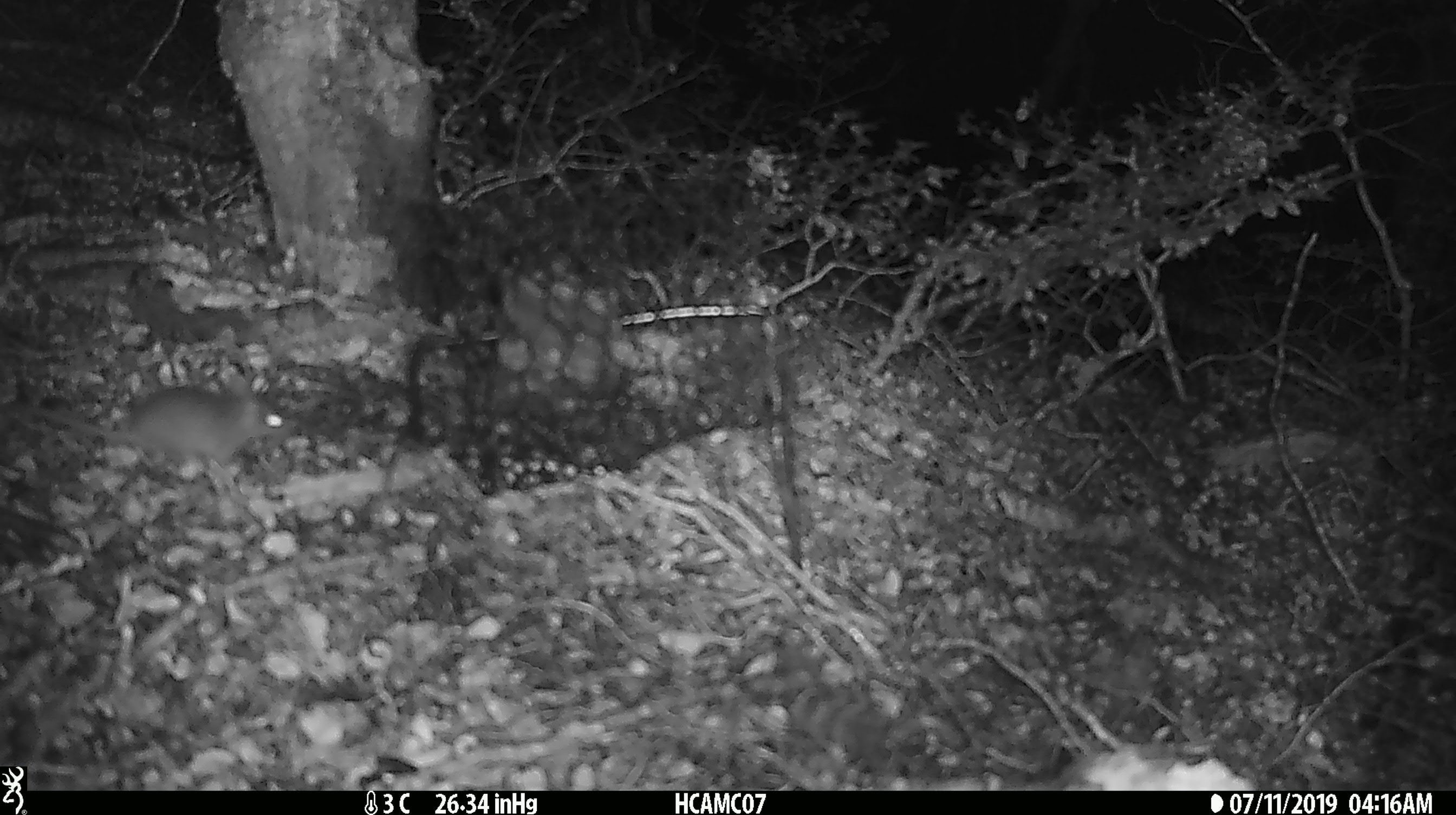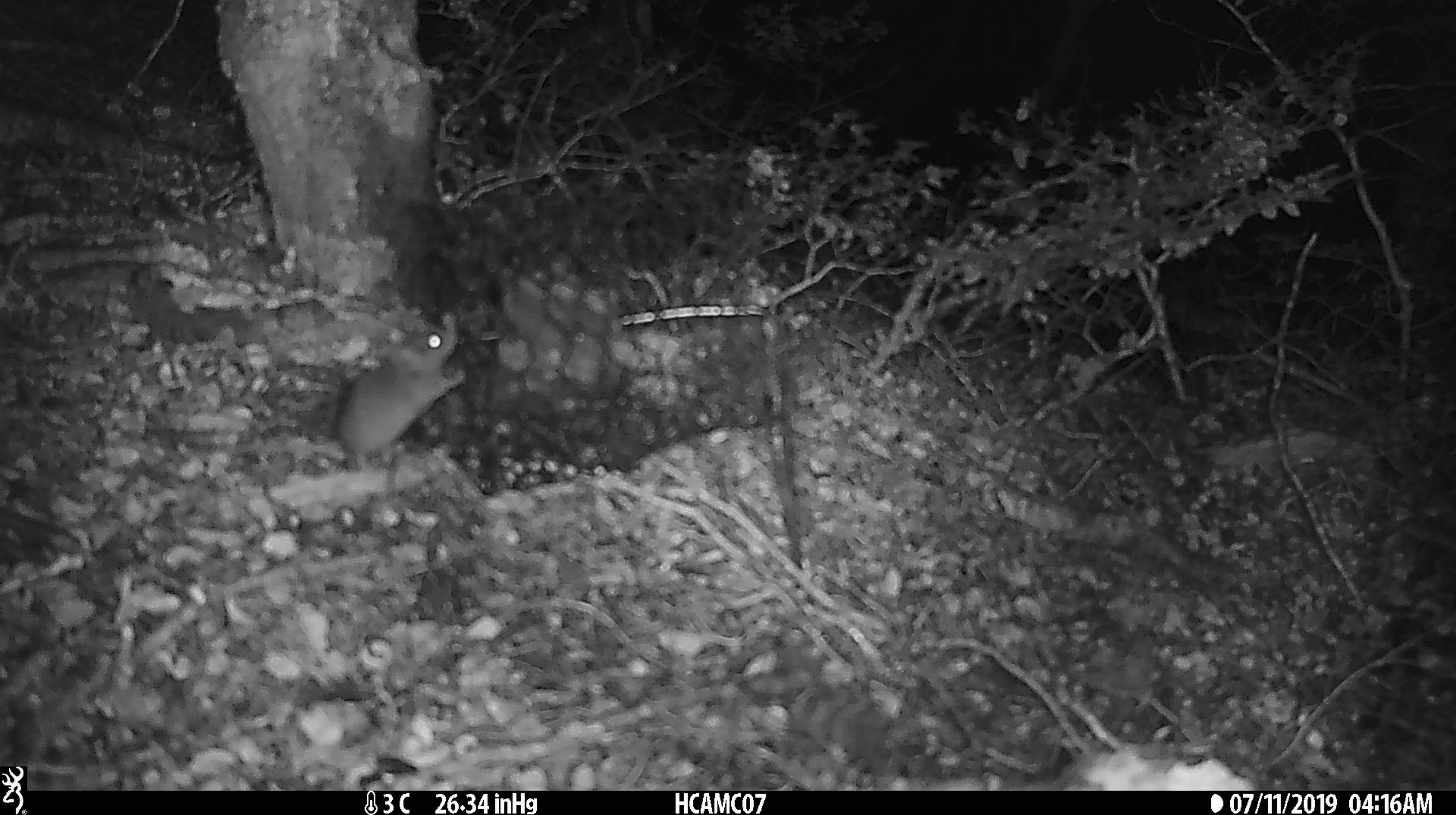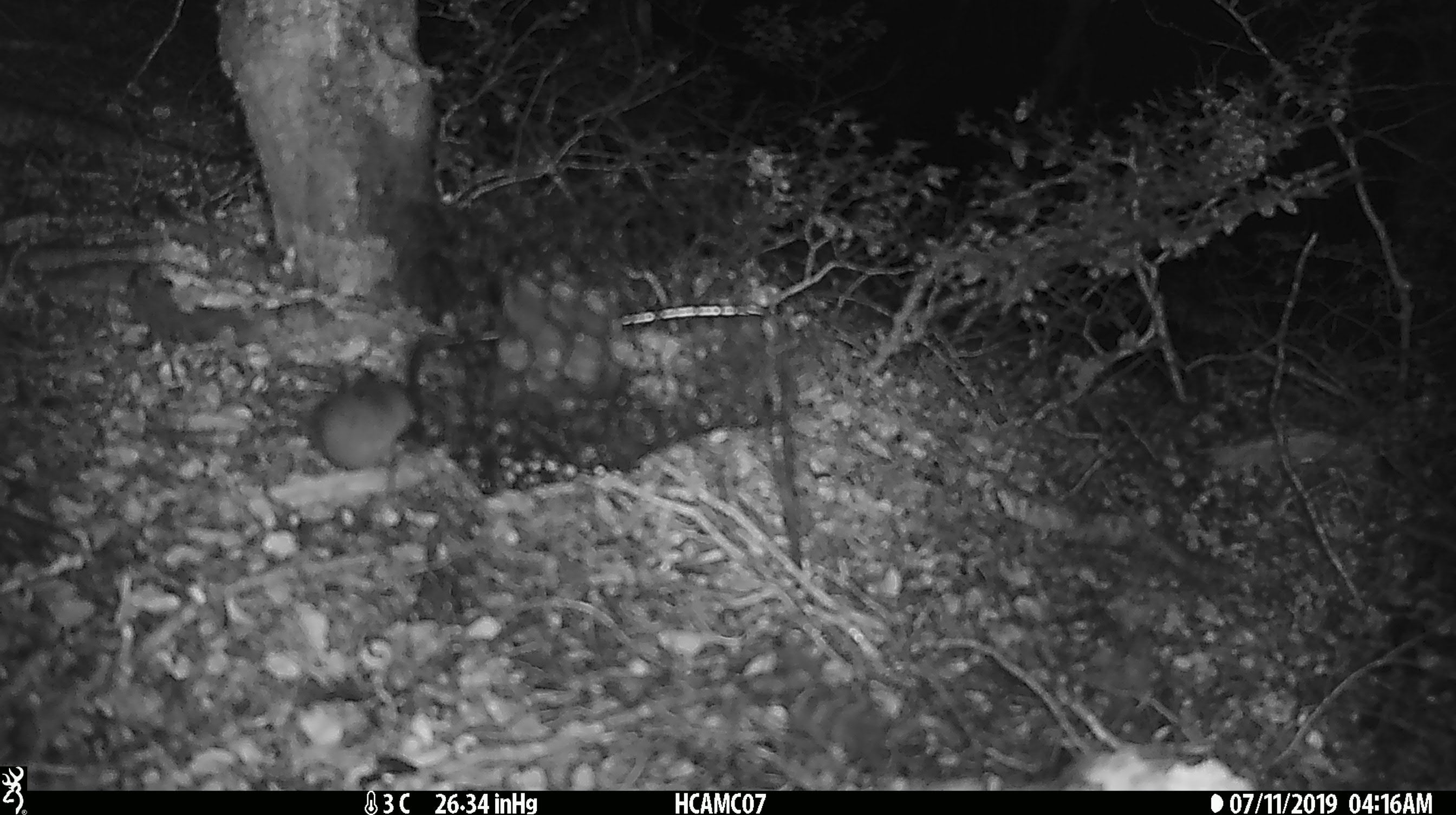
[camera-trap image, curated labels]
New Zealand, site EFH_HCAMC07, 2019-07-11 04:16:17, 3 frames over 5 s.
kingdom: Animalia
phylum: Chordata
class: Mammalia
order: Rodentia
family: Muridae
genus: Mus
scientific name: Mus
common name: mouse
Mouse (Mus).